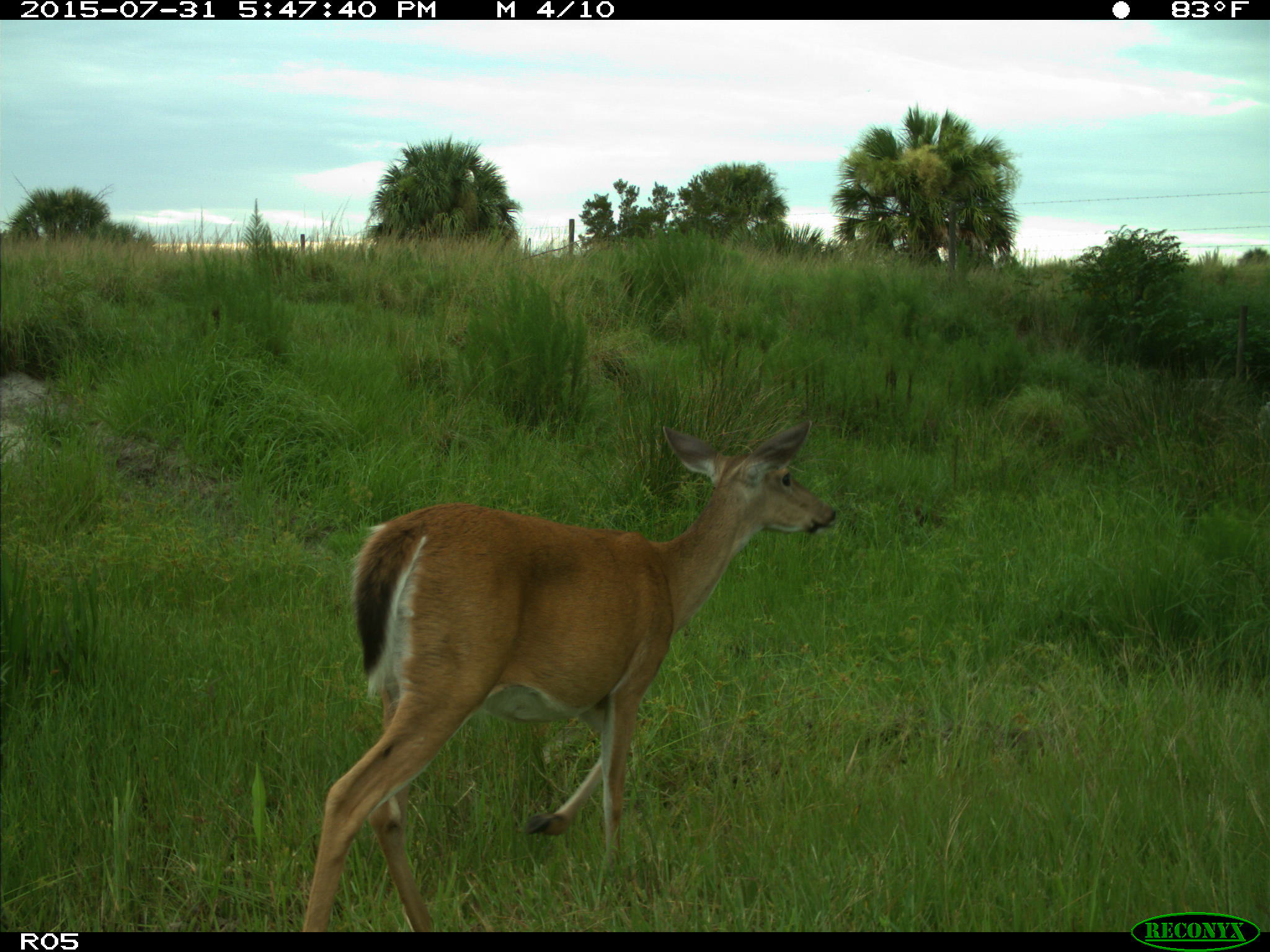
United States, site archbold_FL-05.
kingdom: Animalia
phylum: Chordata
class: Mammalia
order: Artiodactyla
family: Cervidae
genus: Odocoileus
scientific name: Odocoileus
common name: deer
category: unidentified deer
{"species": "unidentified deer (deer) (Odocoileus)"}